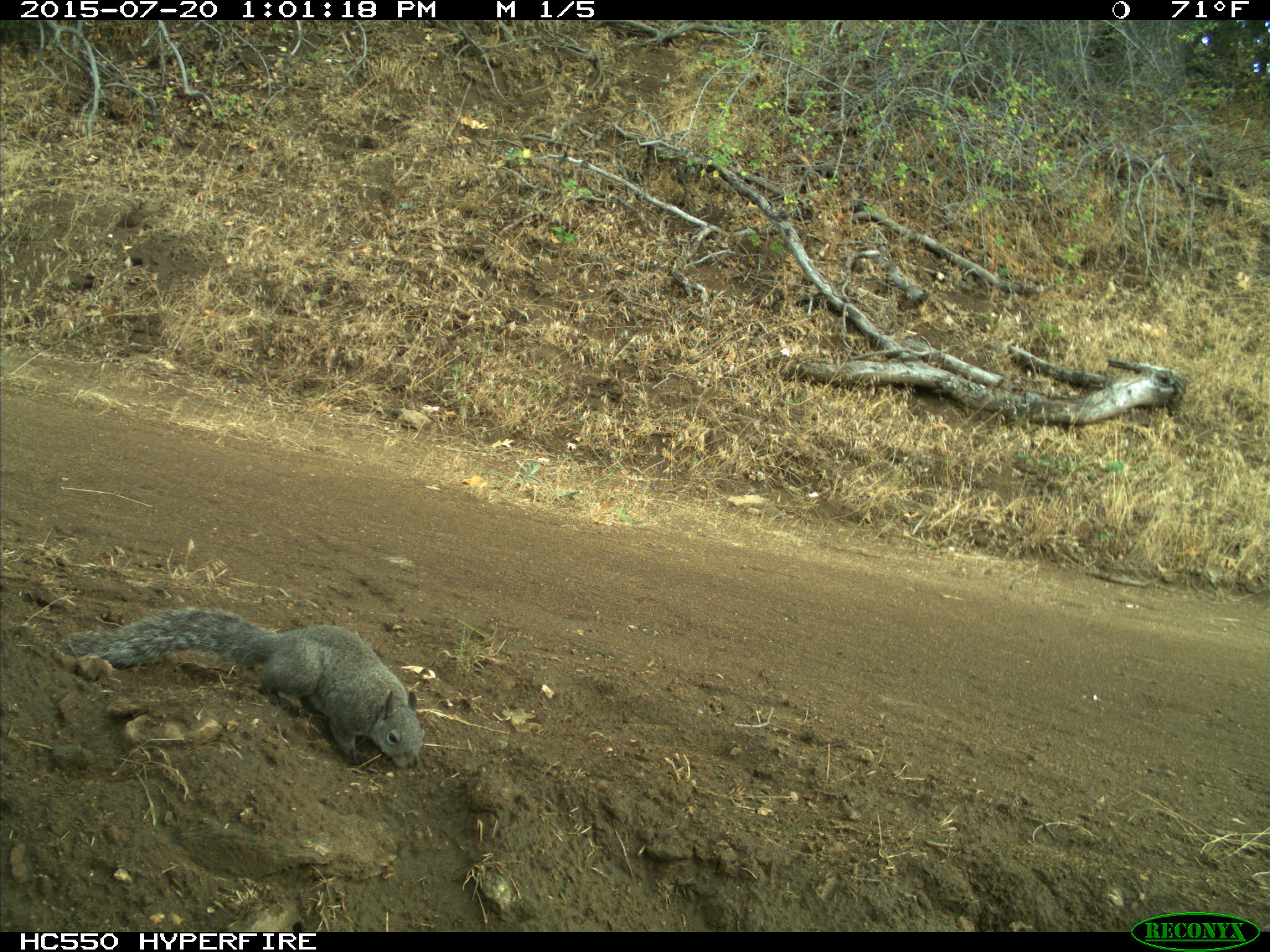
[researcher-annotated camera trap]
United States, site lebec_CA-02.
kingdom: Animalia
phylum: Chordata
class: Mammalia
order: Rodentia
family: Sciuridae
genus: Sciurus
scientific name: Sciurus carolinensis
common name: eastern gray squirrel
Sciurus carolinensis (eastern gray squirrel).